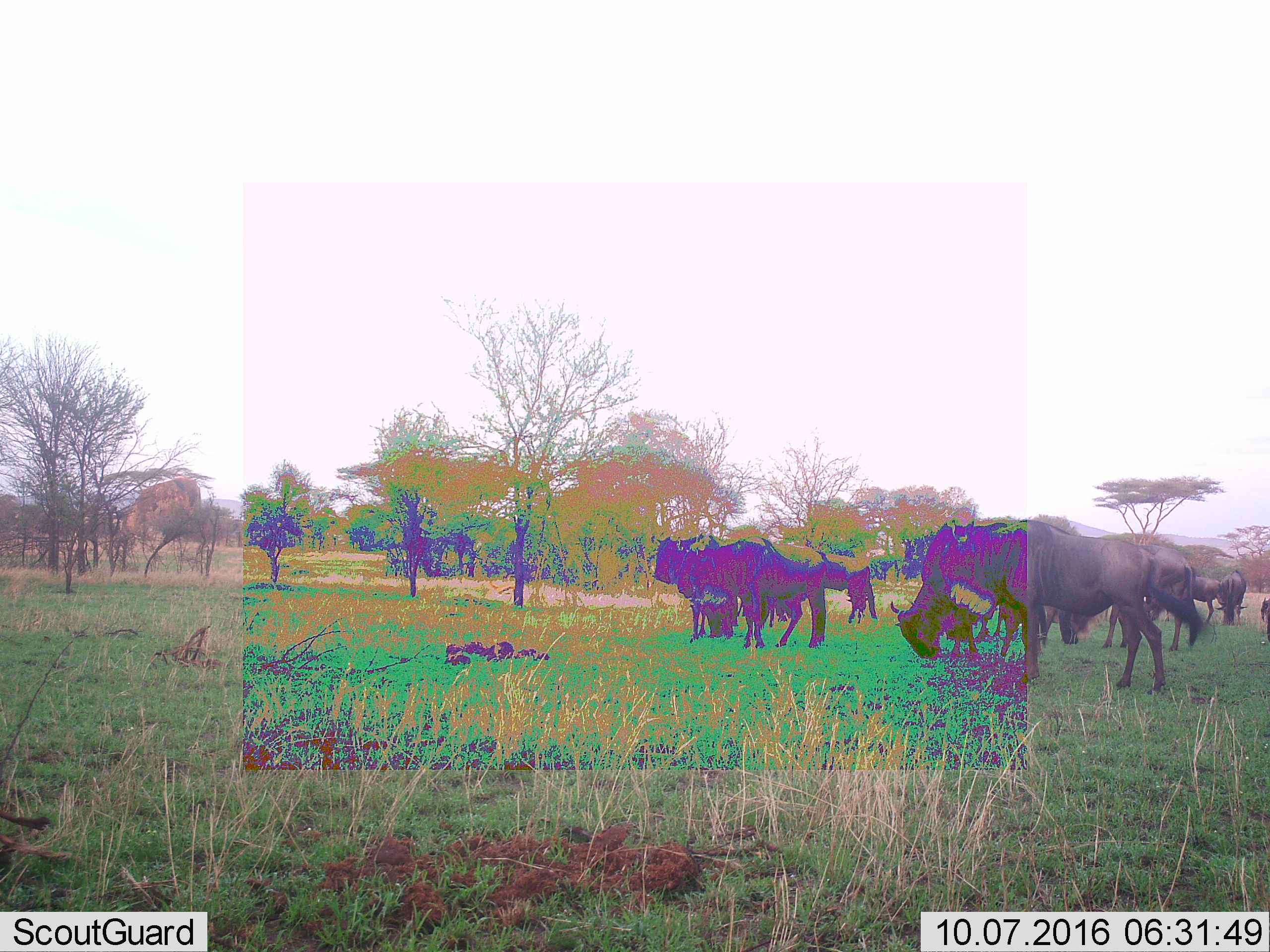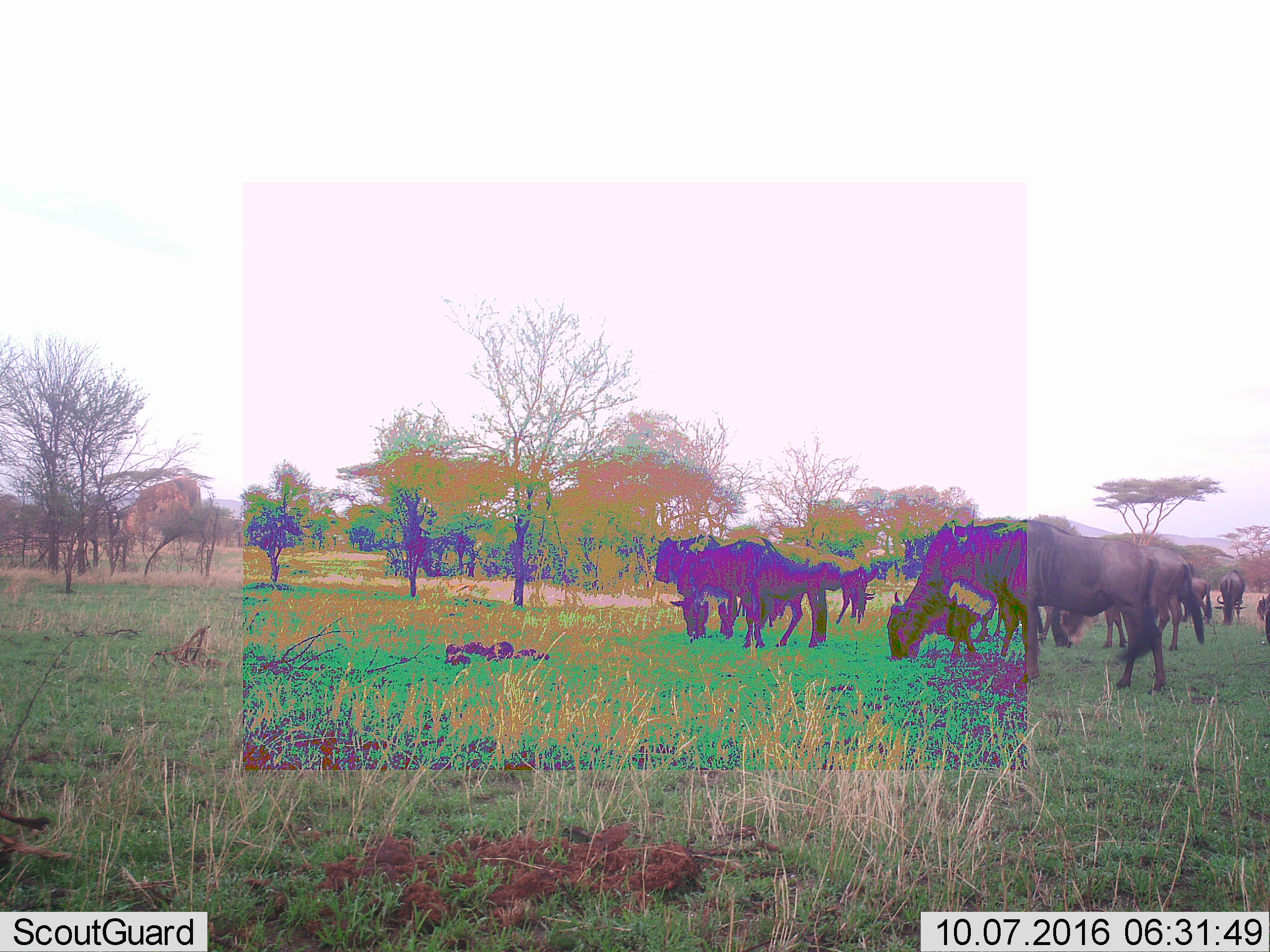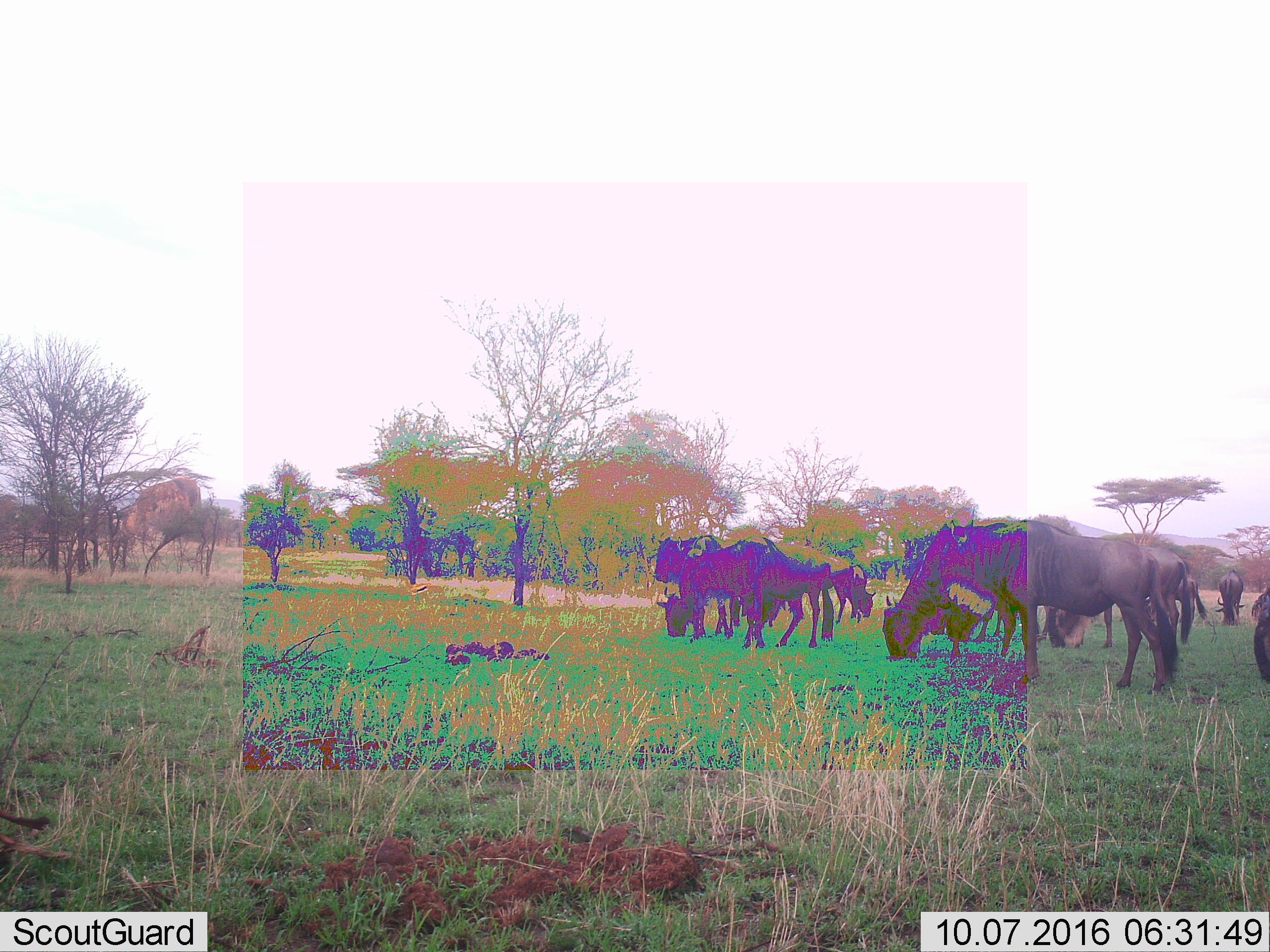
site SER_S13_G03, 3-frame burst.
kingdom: Animalia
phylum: Chordata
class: Mammalia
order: Artiodactyla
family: Bovidae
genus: Connochaetes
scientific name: Connochaetes taurinus taurinus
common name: blue wildebeest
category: wildebeestblue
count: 11-50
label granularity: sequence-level